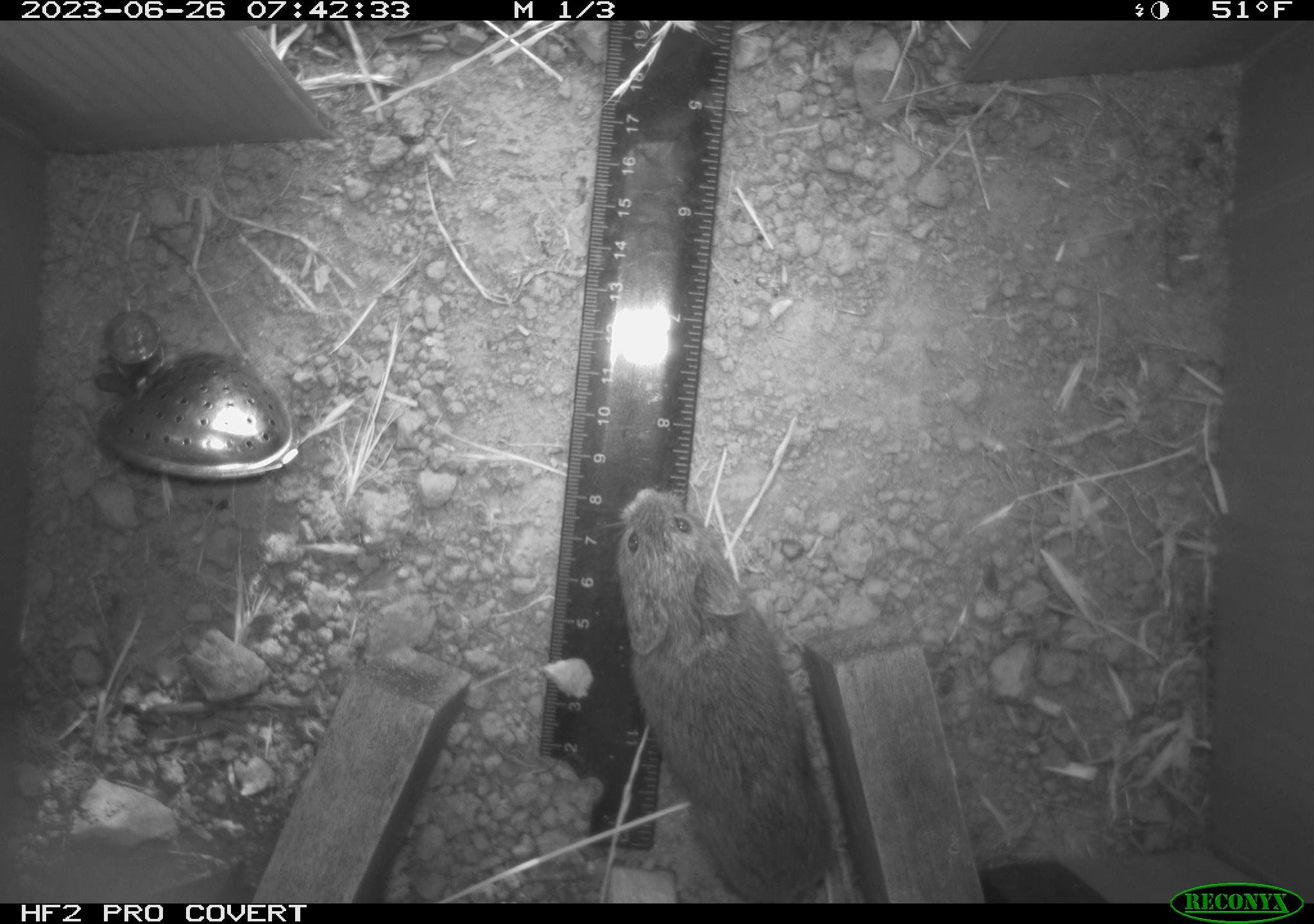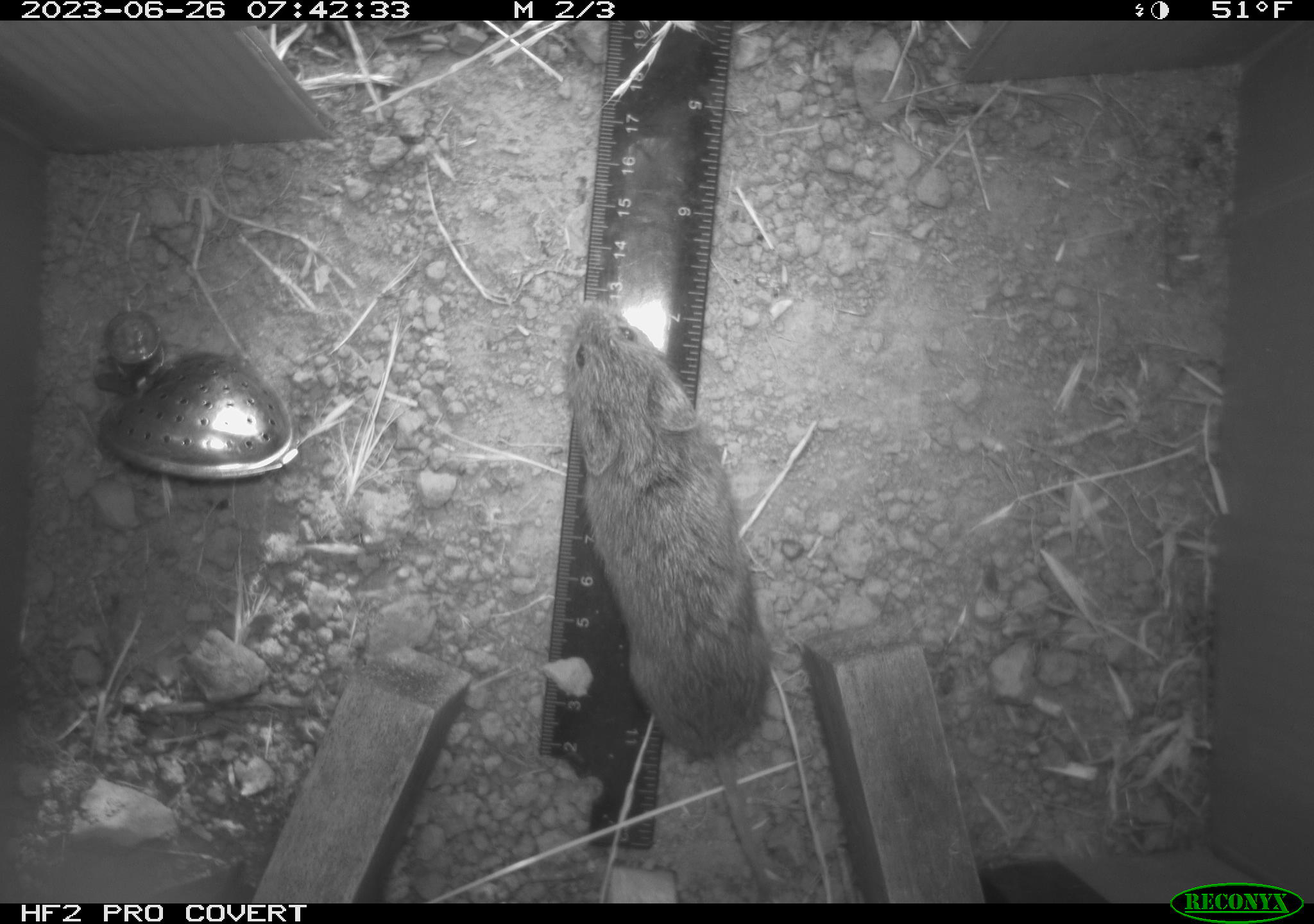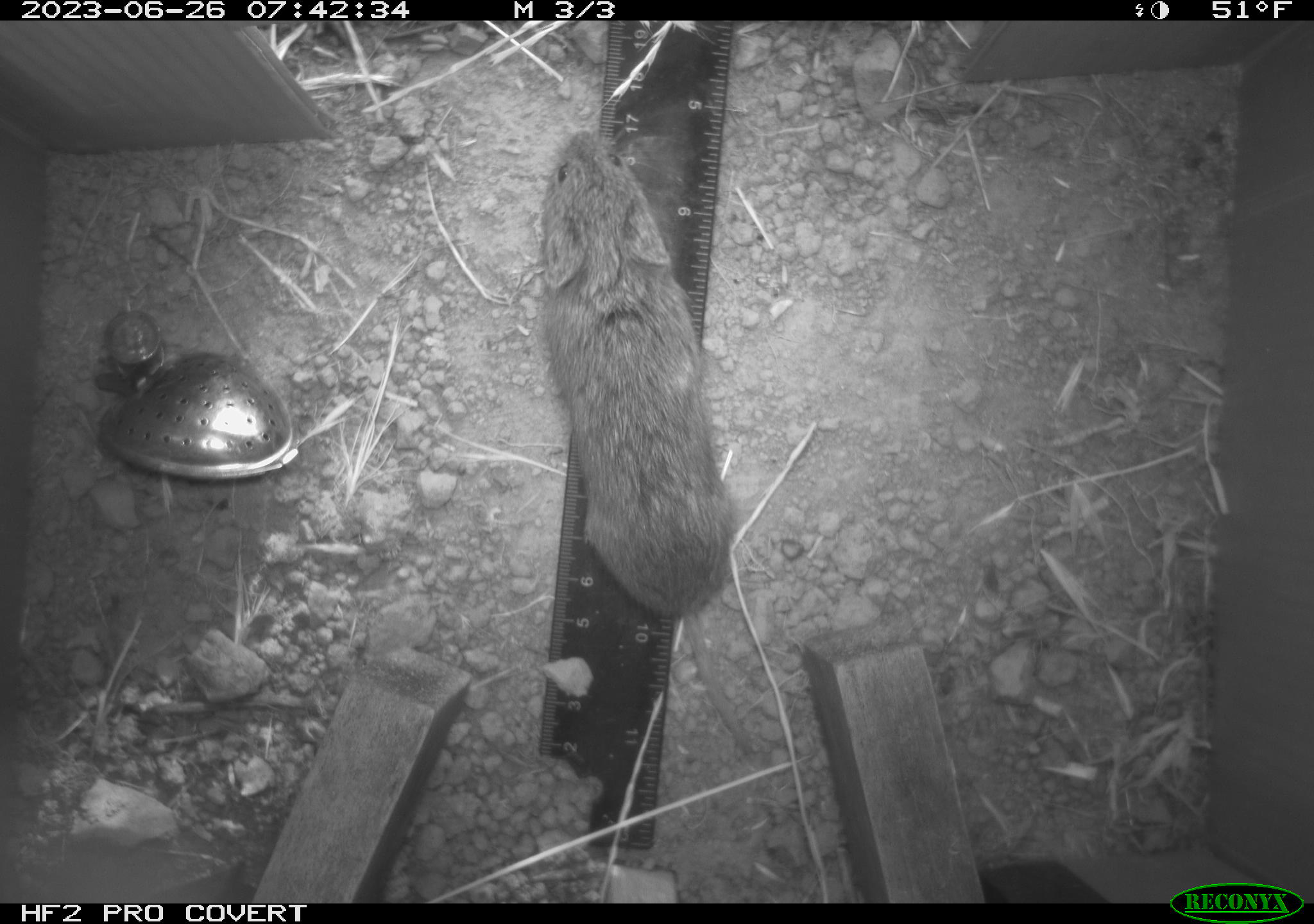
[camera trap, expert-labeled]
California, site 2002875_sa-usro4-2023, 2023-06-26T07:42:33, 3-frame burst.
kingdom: Animalia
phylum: Chordata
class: Mammalia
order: Rodentia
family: Cricetidae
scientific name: Arvicolinae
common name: voles, lemmings, and muskrats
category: arvicolinae subfamily